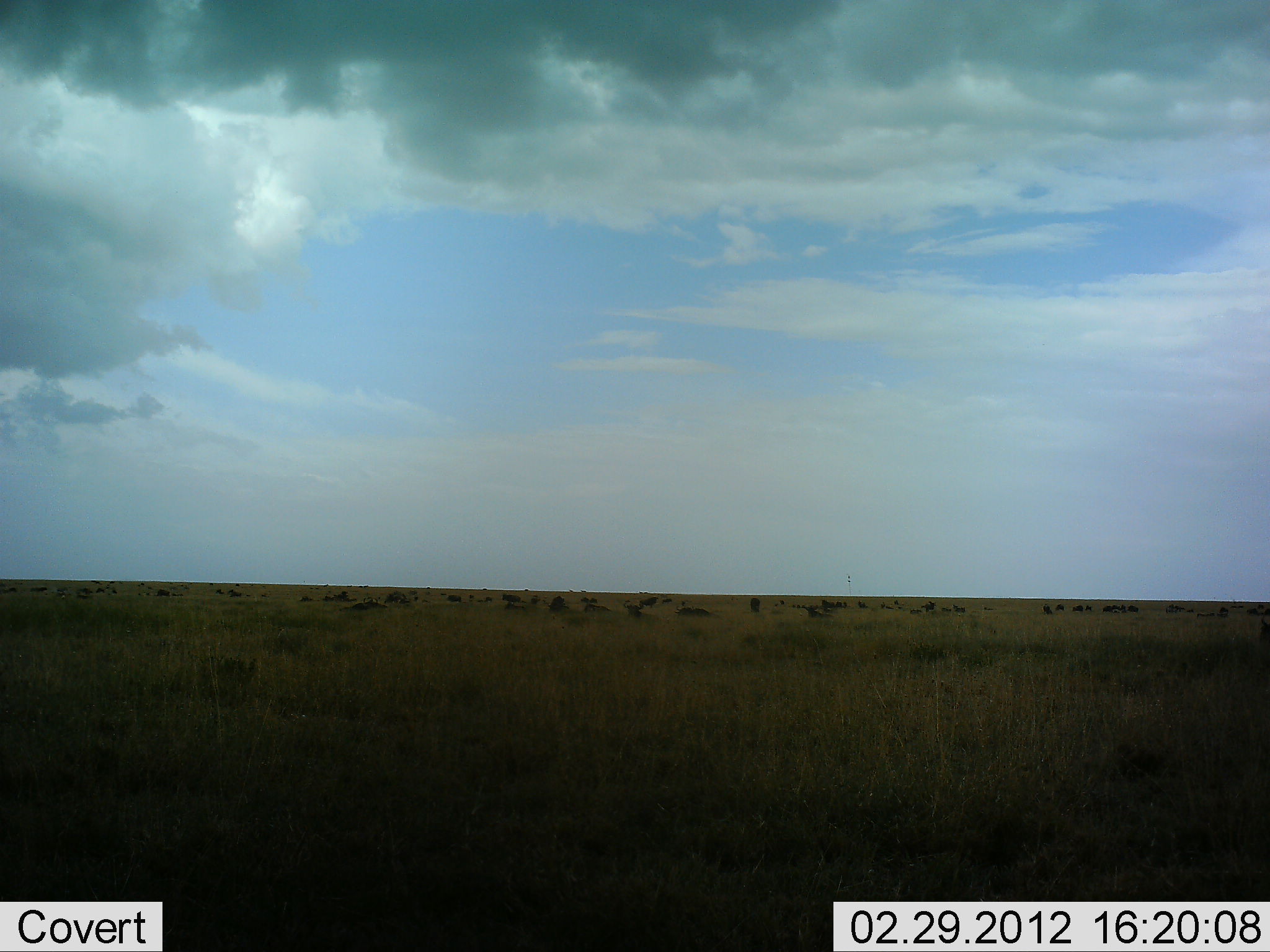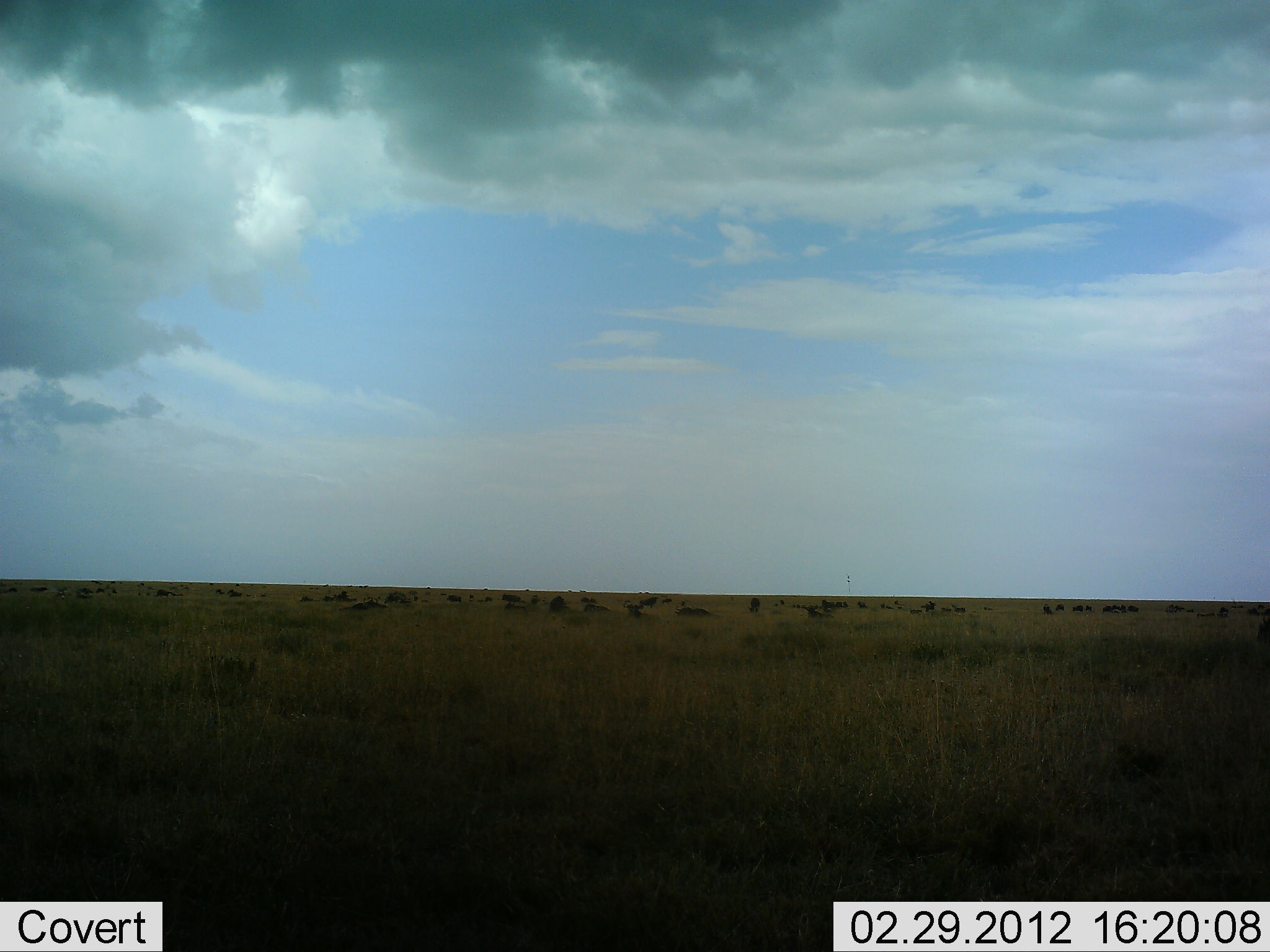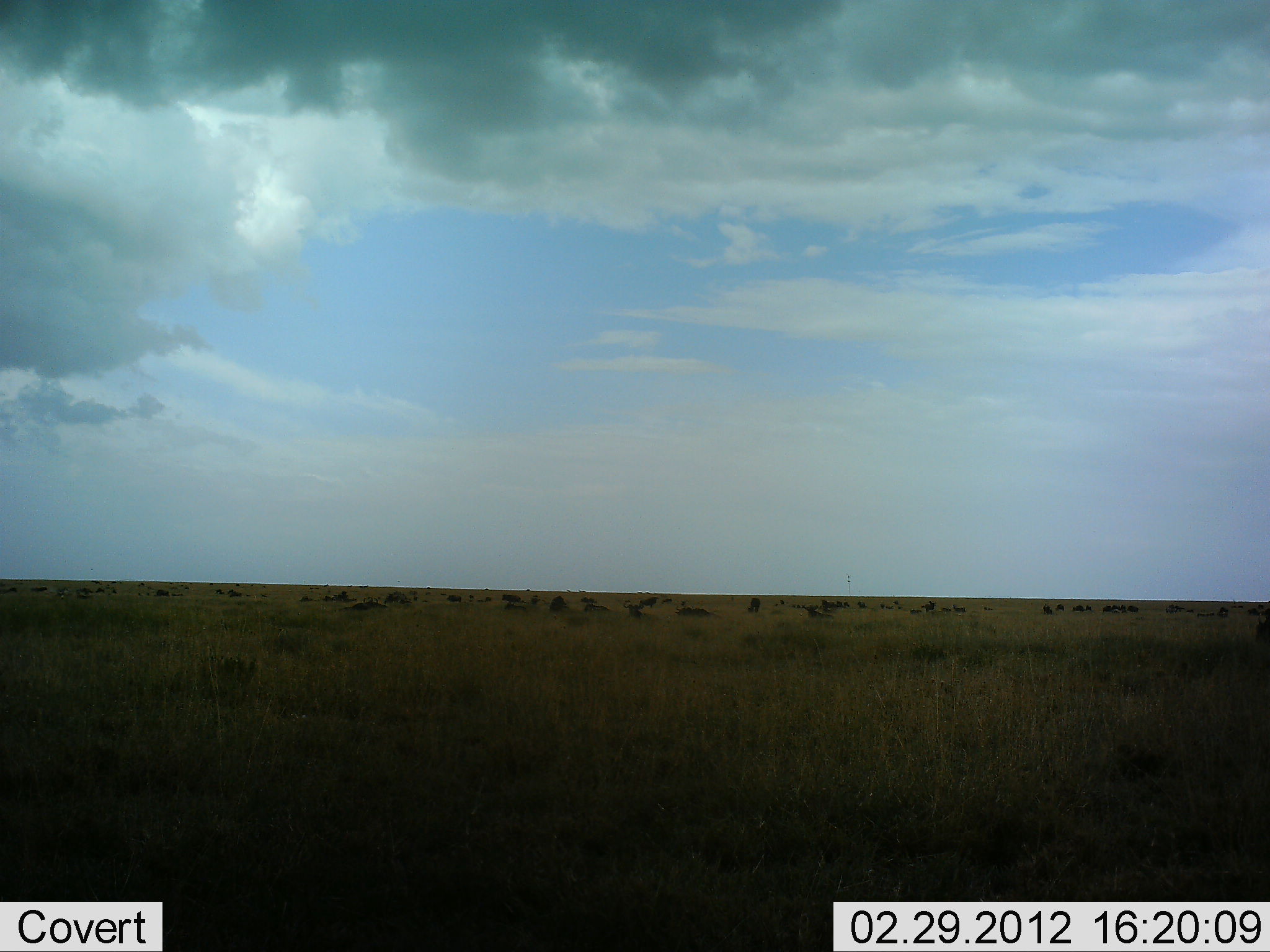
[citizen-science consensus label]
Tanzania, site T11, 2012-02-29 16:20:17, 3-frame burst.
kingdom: Animalia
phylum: Chordata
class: Mammalia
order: Artiodactyla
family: Bovidae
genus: Connochaetes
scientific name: Connochaetes taurinus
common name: blue wildebeest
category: wildebeest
Wildebeest (blue wildebeest) (Connochaetes taurinus), count 11-50. Behavior (volunteer vote fractions): standing 59%, resting 41%, moving 6%, interacting 6%. Young present (vote fraction): 0%. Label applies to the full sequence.